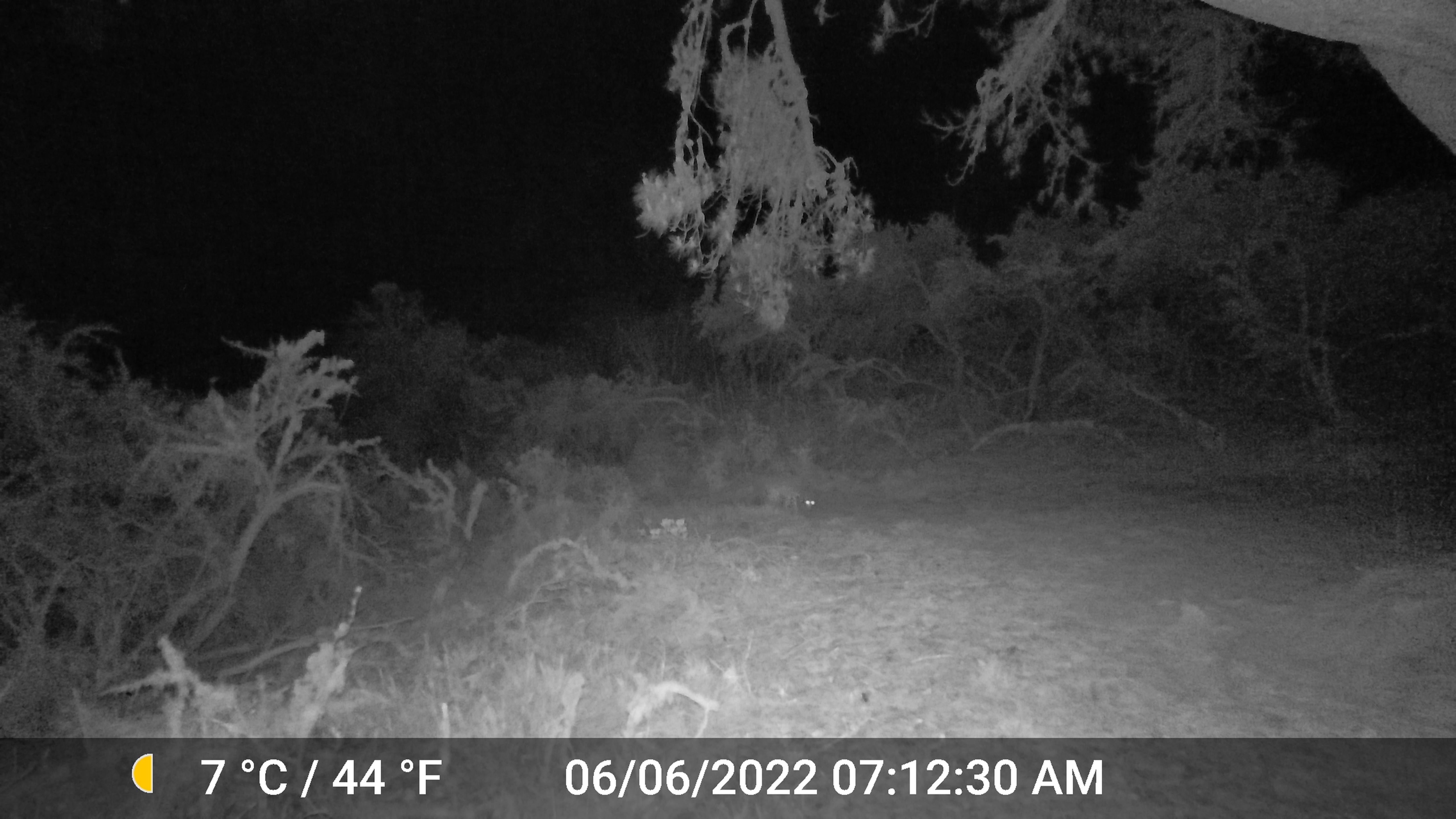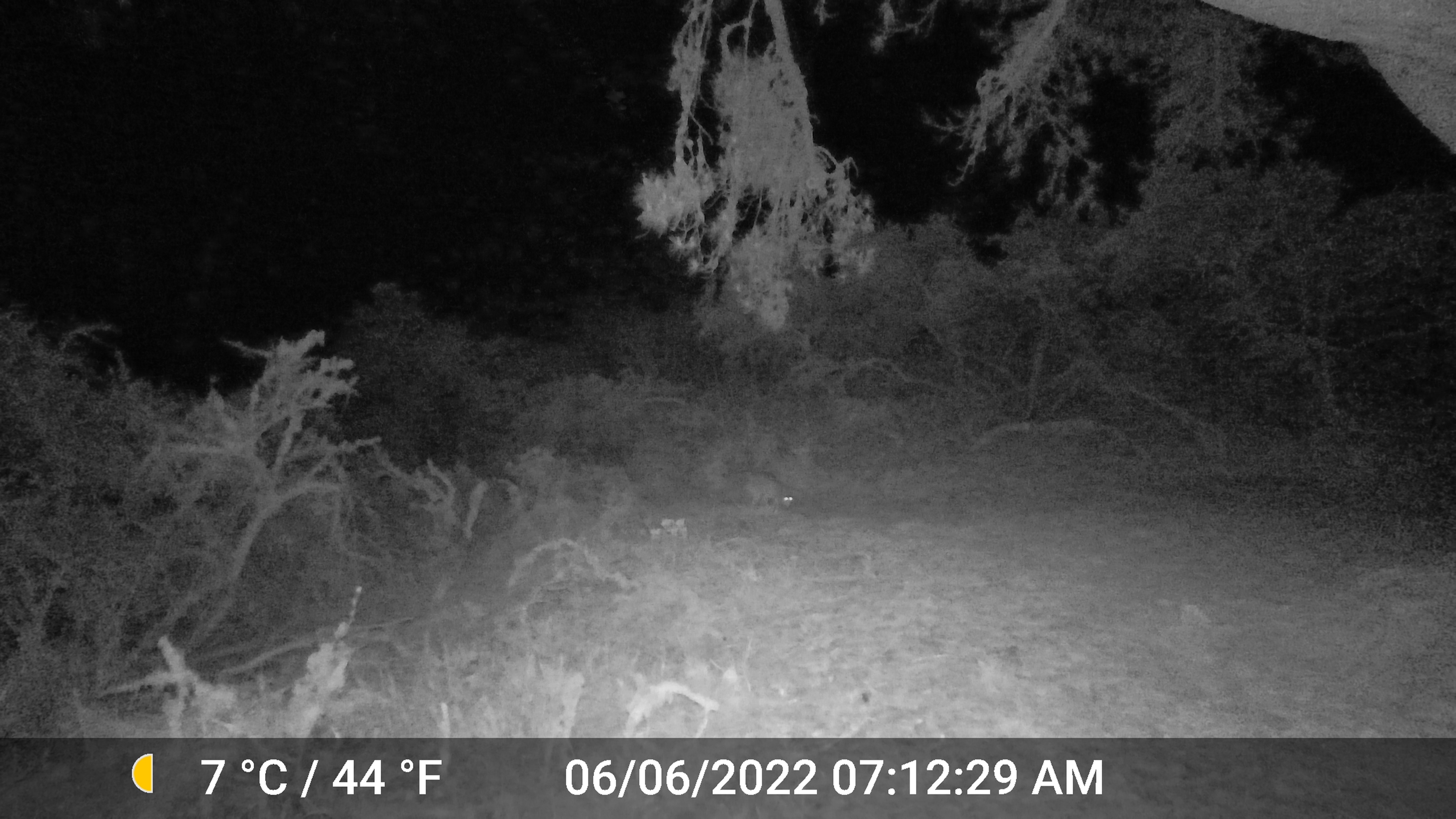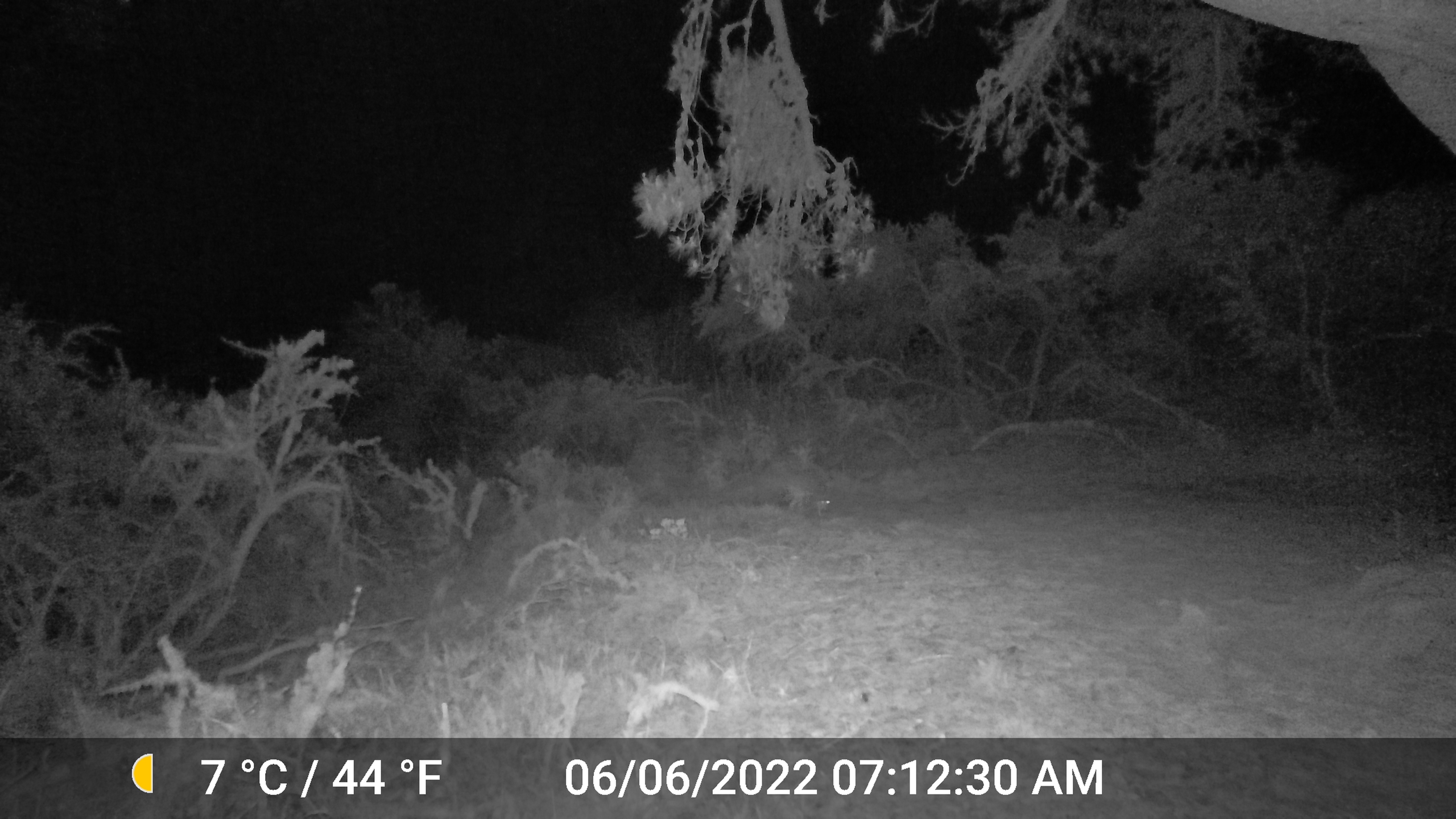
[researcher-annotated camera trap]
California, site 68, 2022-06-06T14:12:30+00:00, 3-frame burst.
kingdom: Animalia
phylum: Chordata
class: Mammalia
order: Carnivora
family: Canidae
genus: Urocyon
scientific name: Urocyon cinereoargenteus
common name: gray fox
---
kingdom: Animalia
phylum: Chordata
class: Mammalia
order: Carnivora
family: Canidae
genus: Canis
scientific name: Canis latrans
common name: coyote